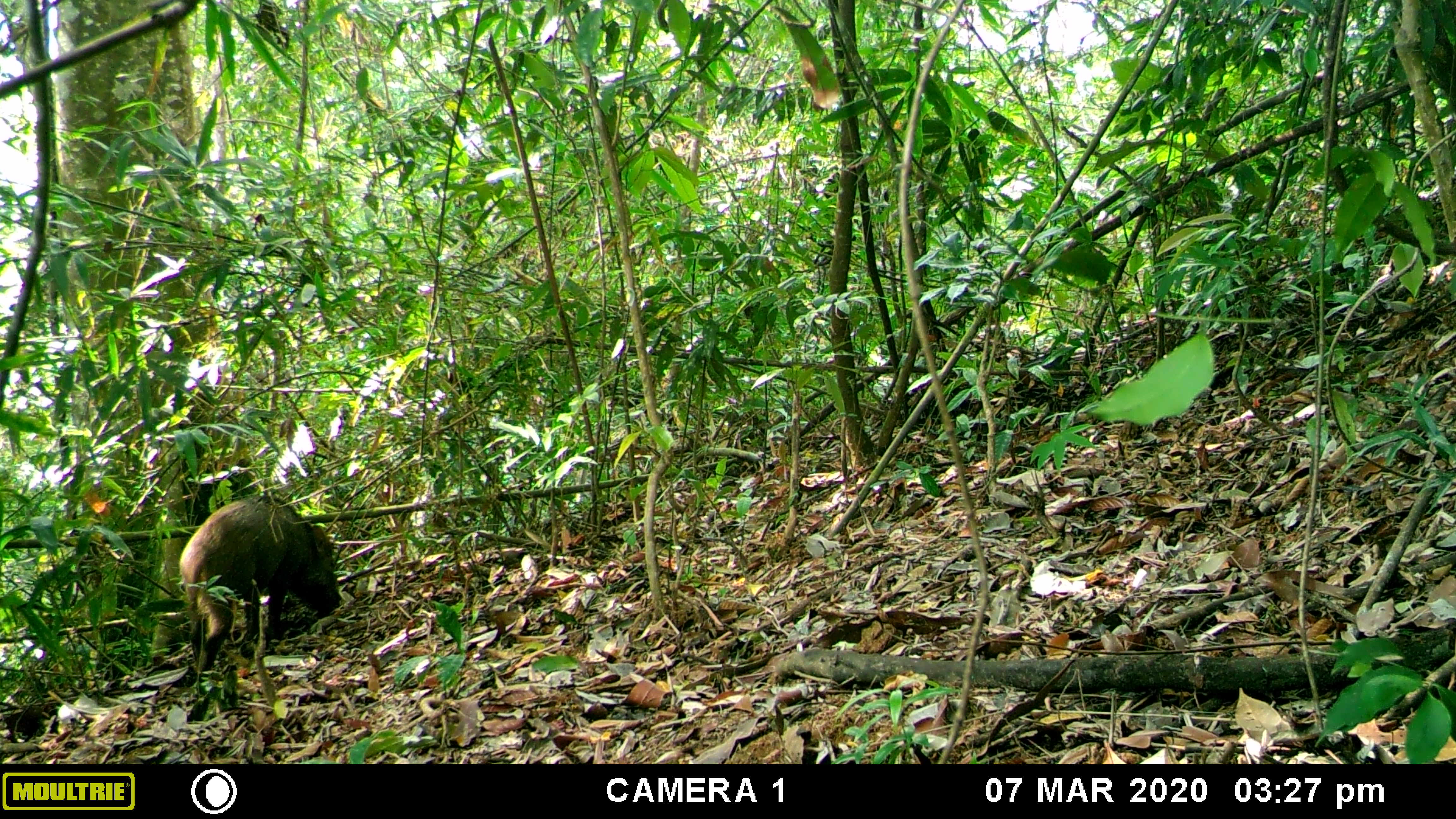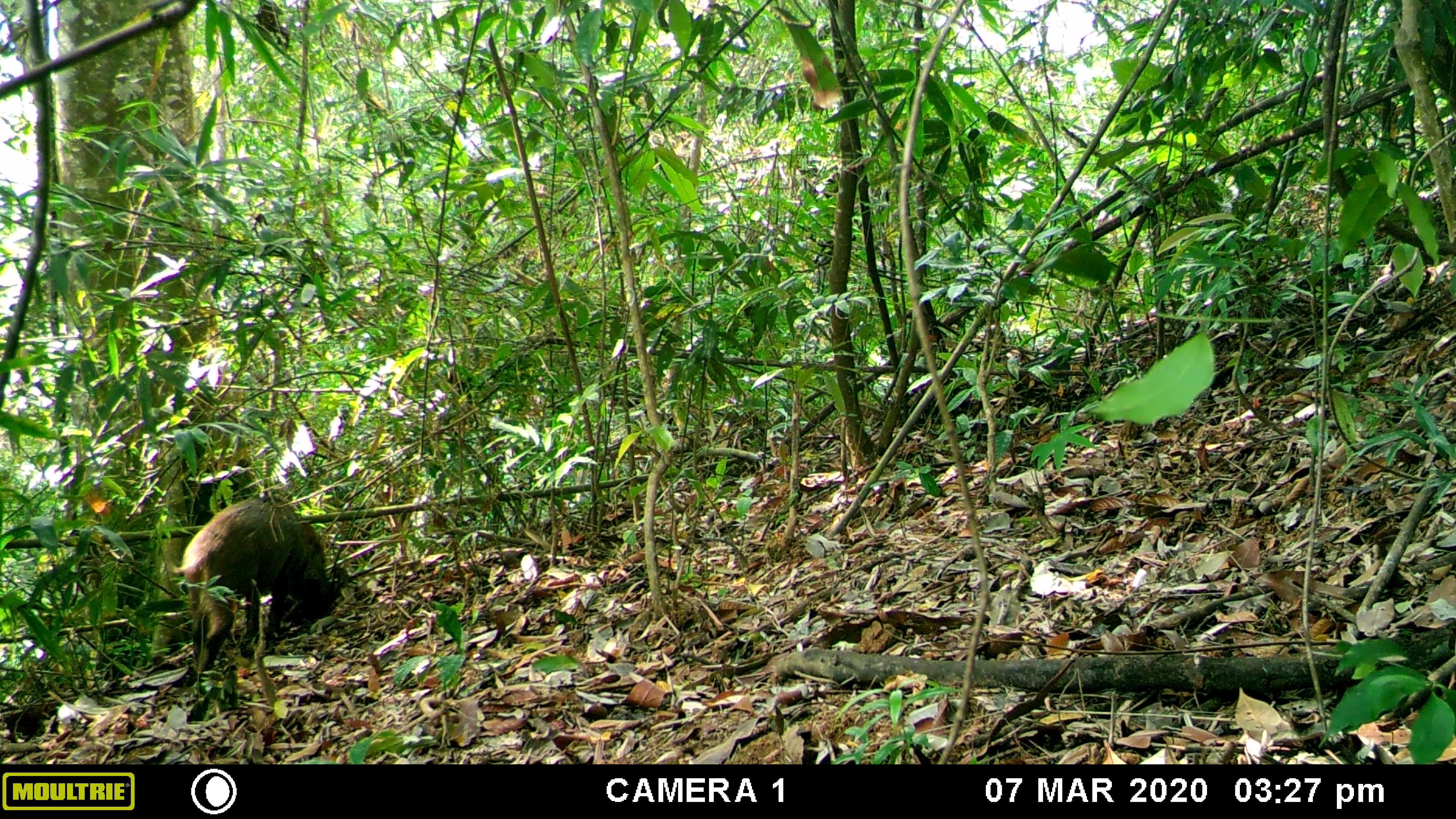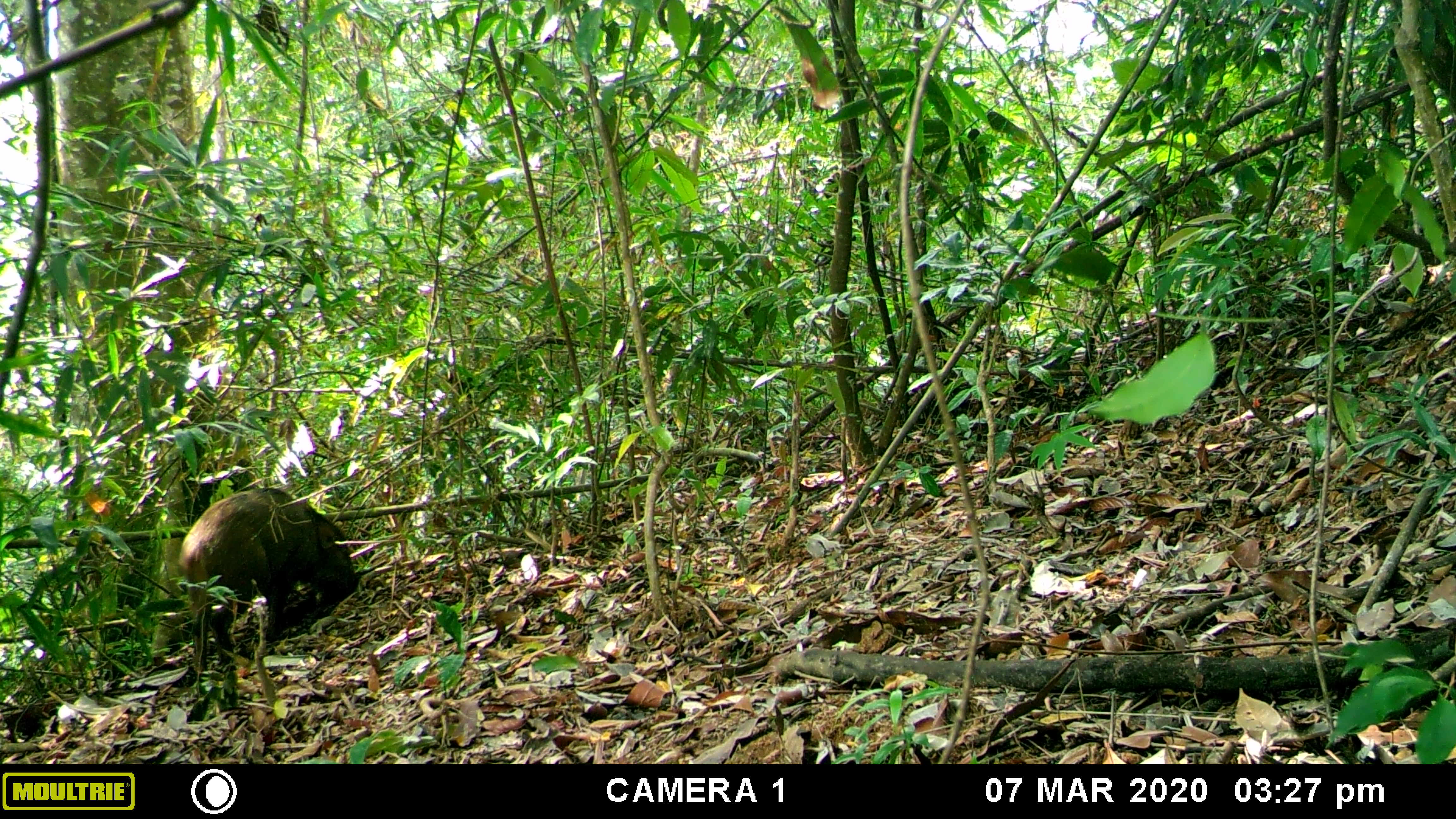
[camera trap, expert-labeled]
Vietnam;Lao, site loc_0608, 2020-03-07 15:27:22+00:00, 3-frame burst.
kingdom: Animalia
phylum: Chordata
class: Mammalia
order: Artiodactyla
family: Suidae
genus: Sus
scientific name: Sus scrofa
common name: eurasian wild pig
Eurasian wild pig (Sus scrofa). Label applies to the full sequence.